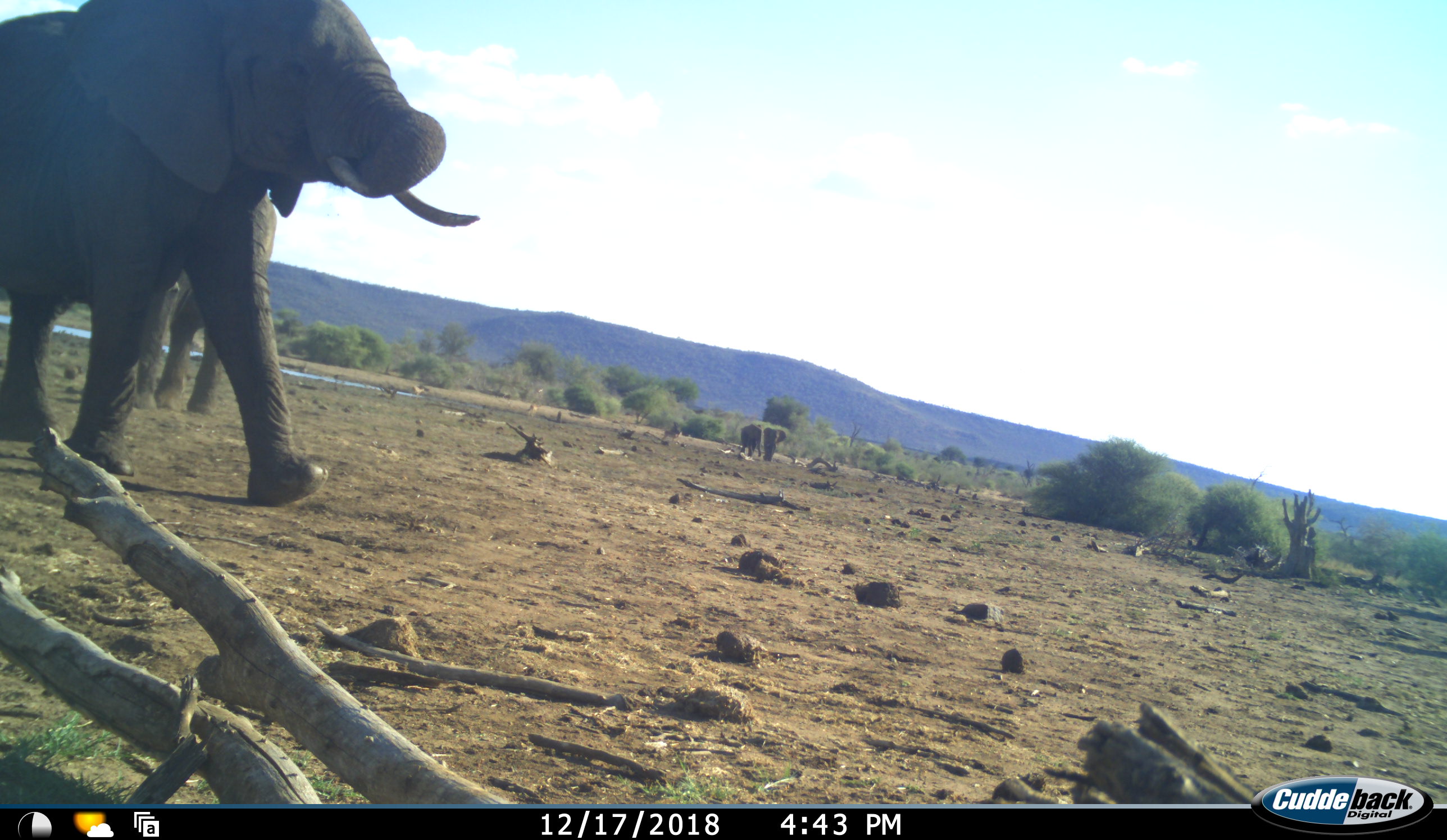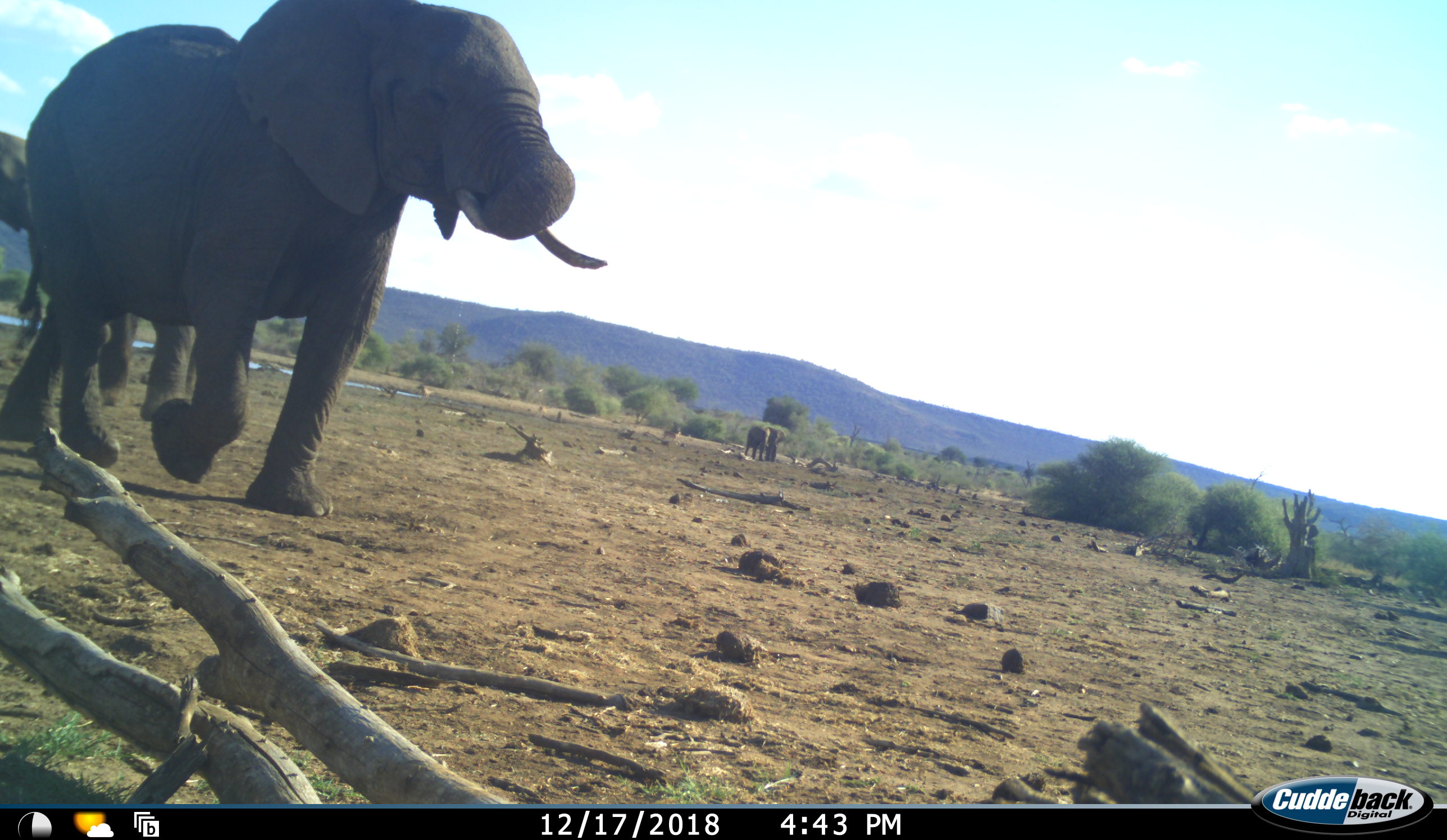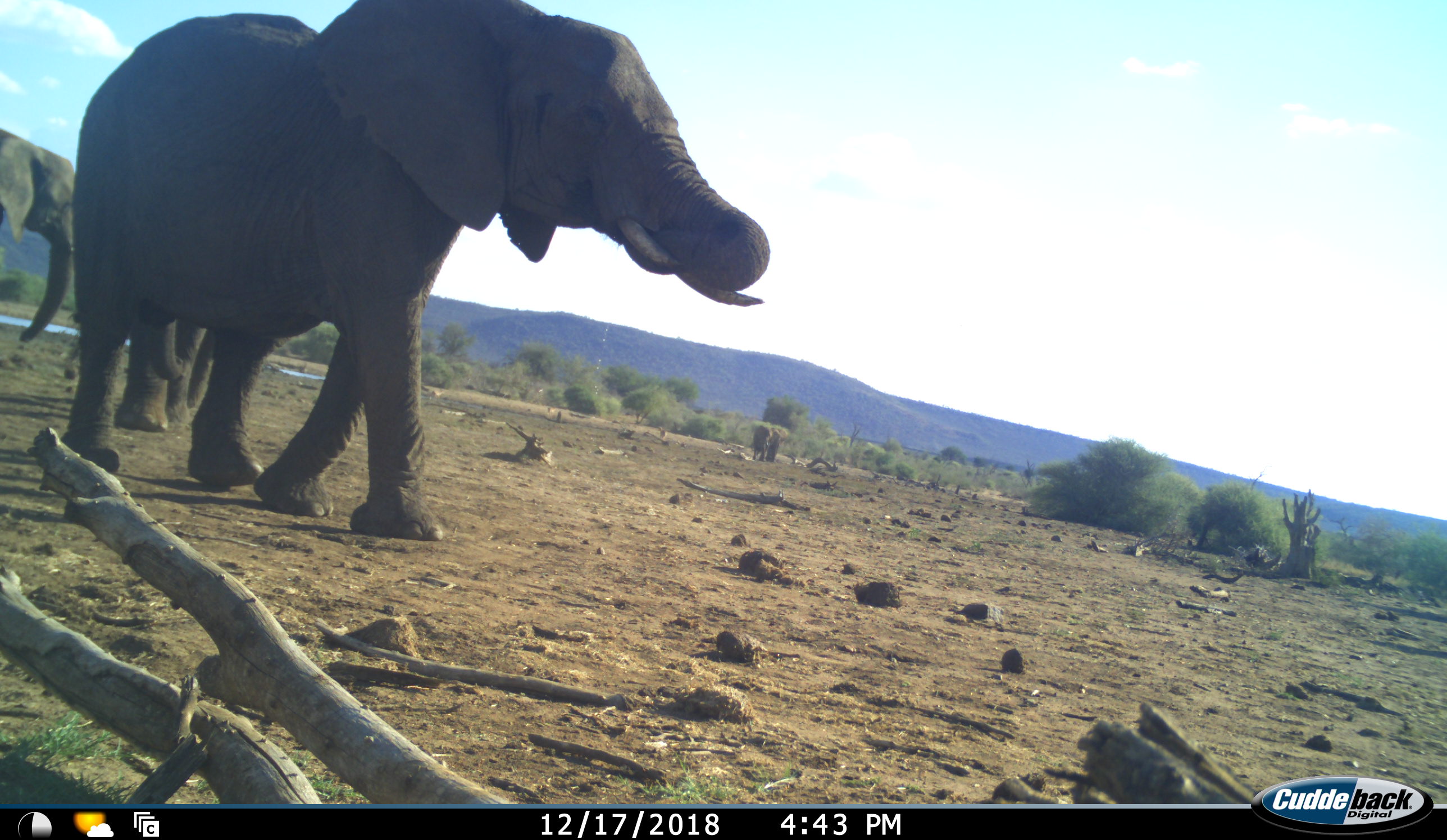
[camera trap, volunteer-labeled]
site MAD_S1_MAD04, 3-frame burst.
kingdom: Animalia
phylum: Chordata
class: Mammalia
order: Proboscidea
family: Elephantidae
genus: Loxodonta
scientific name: Loxodonta africana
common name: african bush elephant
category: elephant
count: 5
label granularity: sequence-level